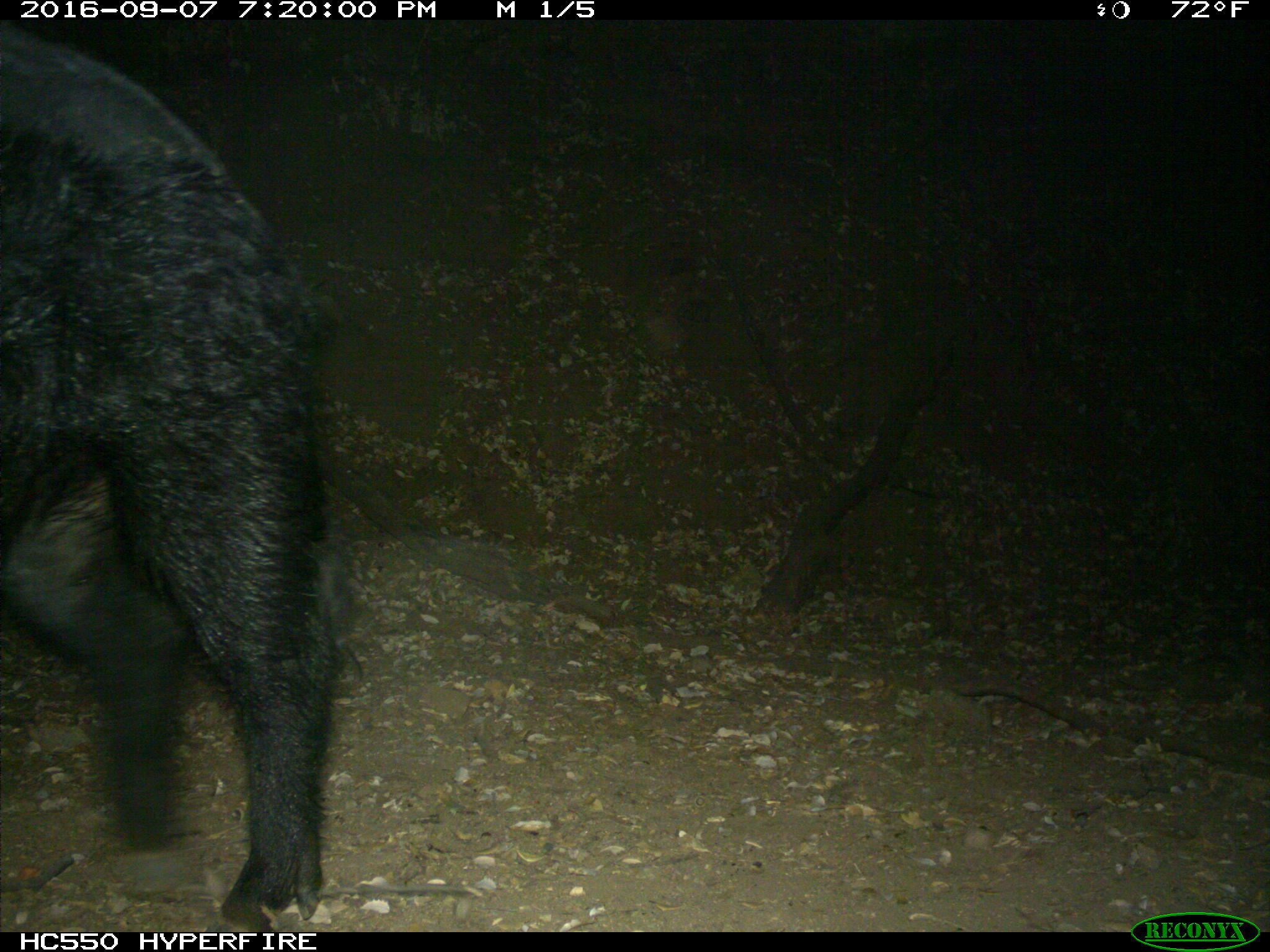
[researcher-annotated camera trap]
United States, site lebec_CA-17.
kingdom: Animalia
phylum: Chordata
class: Mammalia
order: Artiodactyla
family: Suidae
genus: Sus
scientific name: Sus scrofa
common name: wild boar